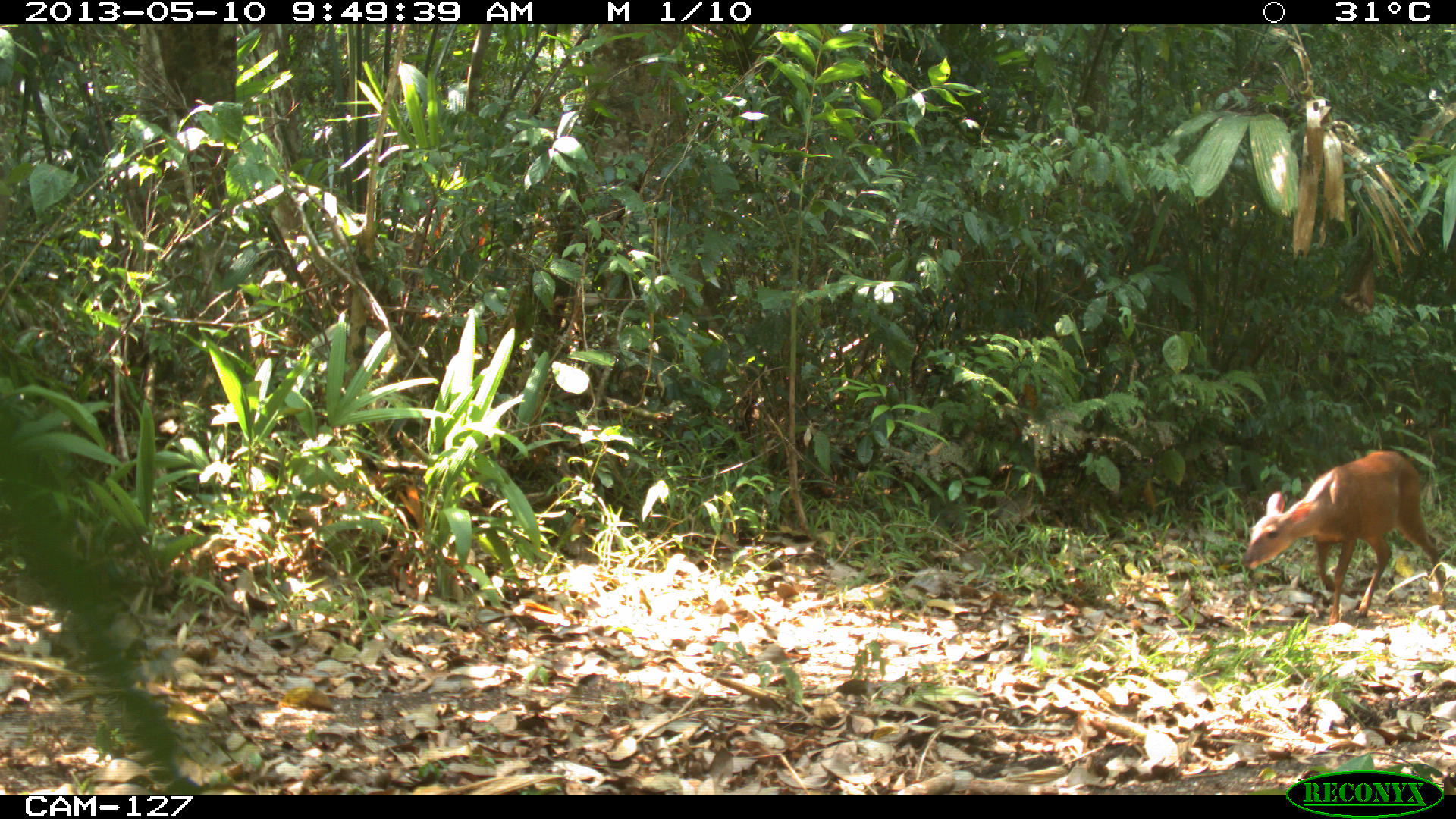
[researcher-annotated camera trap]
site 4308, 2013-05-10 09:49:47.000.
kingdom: Animalia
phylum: Chordata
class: Mammalia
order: Artiodactyla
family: Cervidae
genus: Mazama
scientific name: Mazama temama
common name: central american red brocket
Mazama temama (central american red brocket), count 1, sex female.